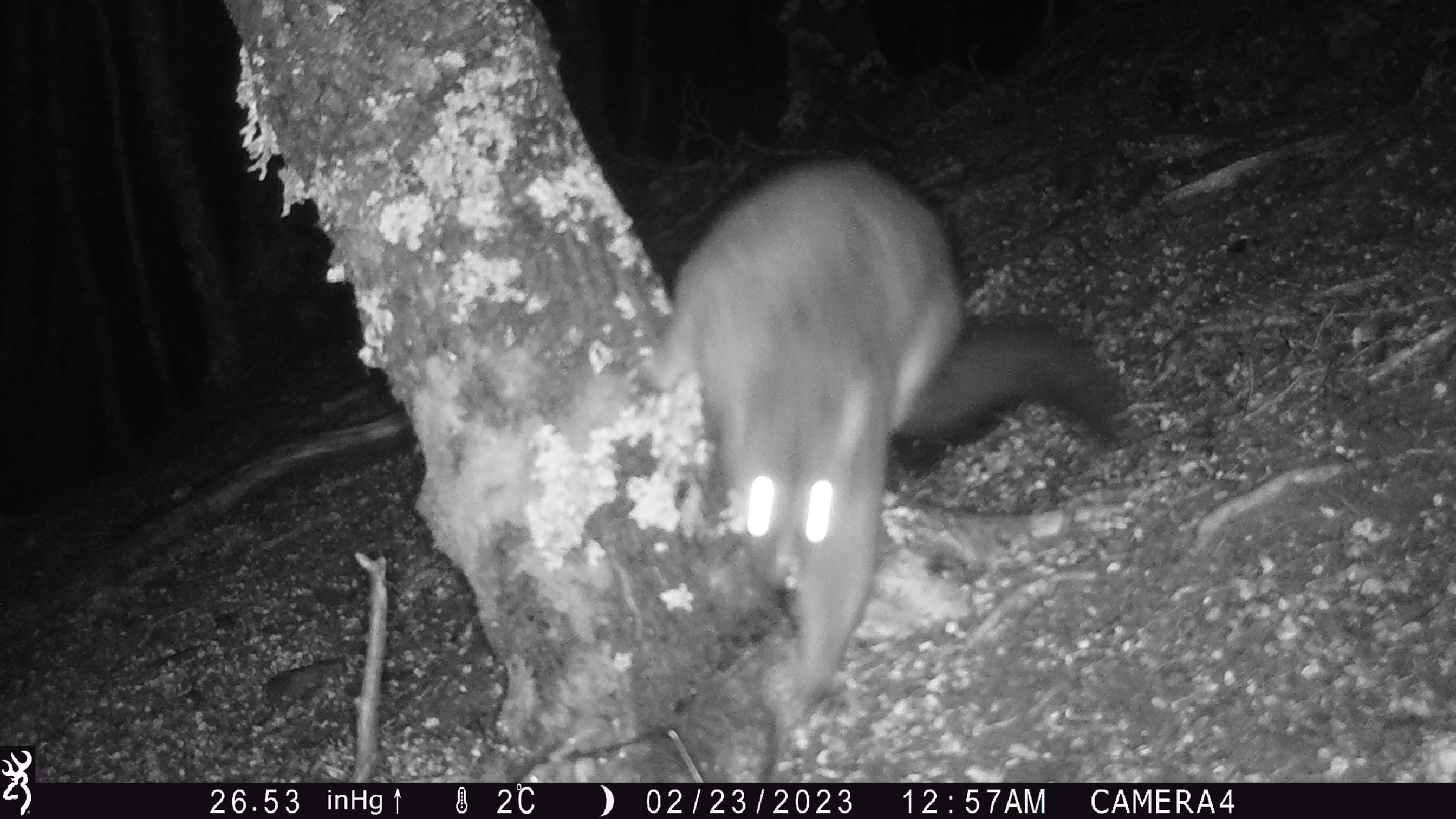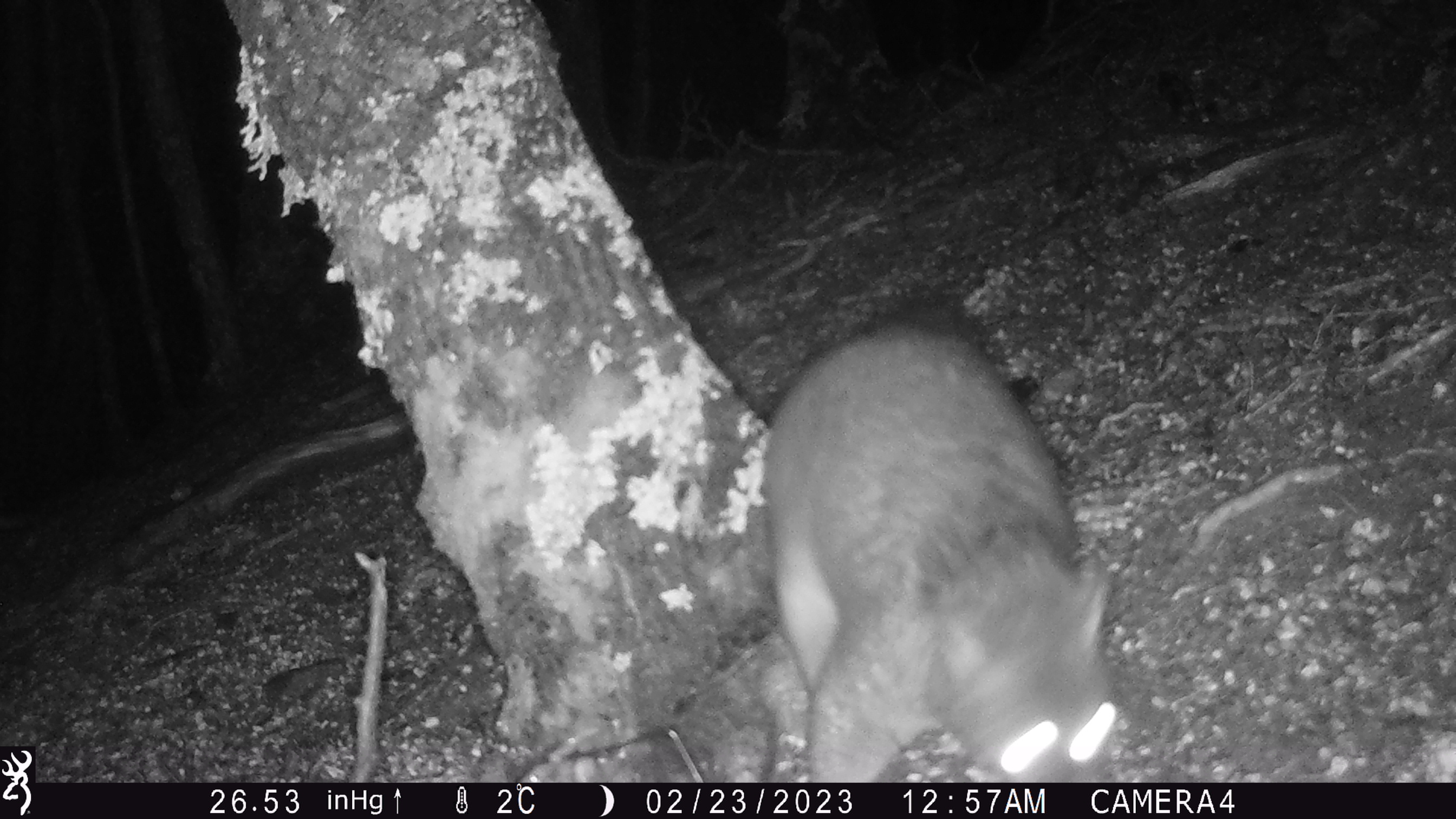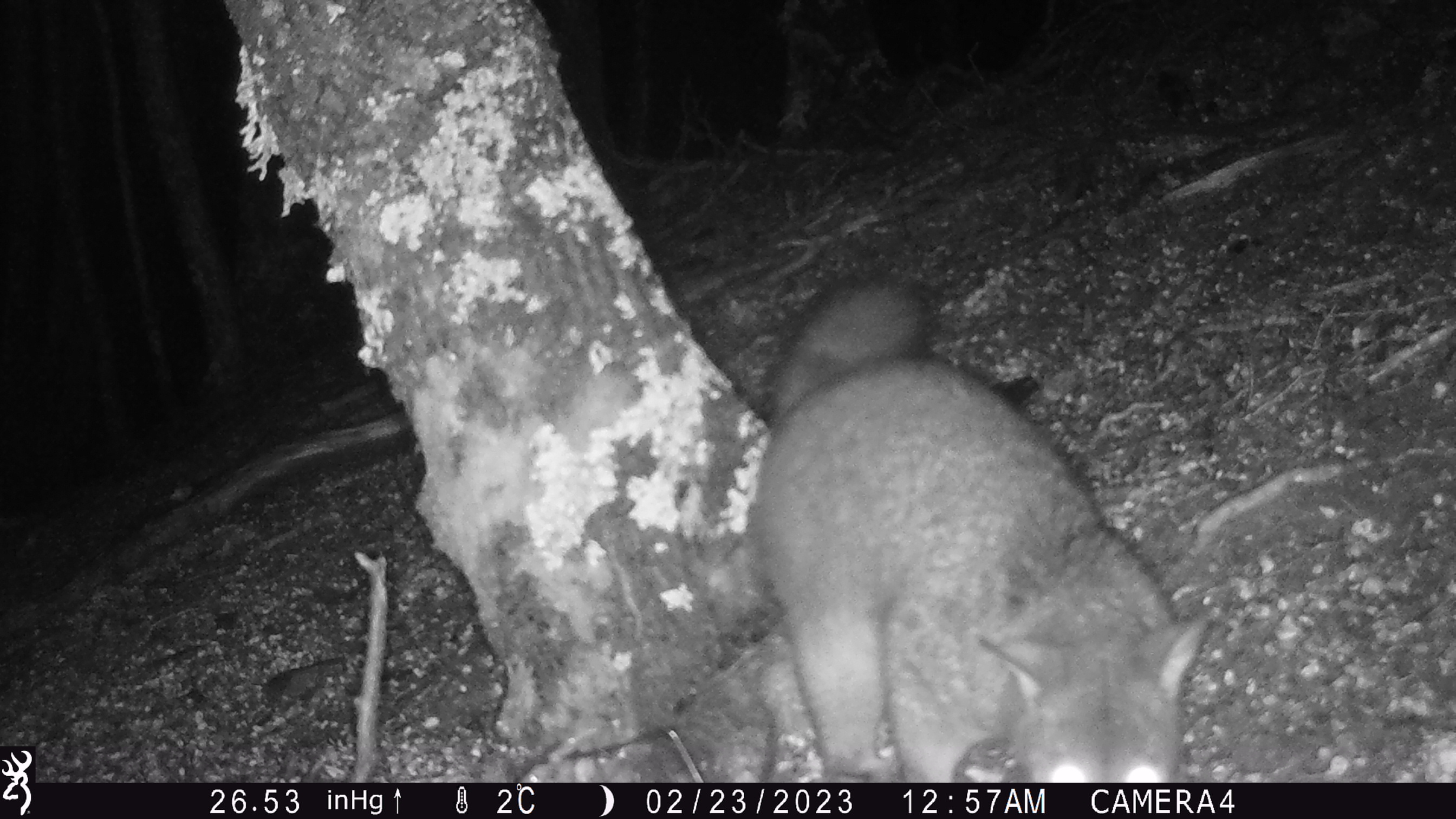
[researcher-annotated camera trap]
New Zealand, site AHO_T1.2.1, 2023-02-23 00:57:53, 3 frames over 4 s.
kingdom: Animalia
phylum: Chordata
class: Mammalia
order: Carnivora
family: Mustelidae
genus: Mustela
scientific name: Mustela erminea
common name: stoat